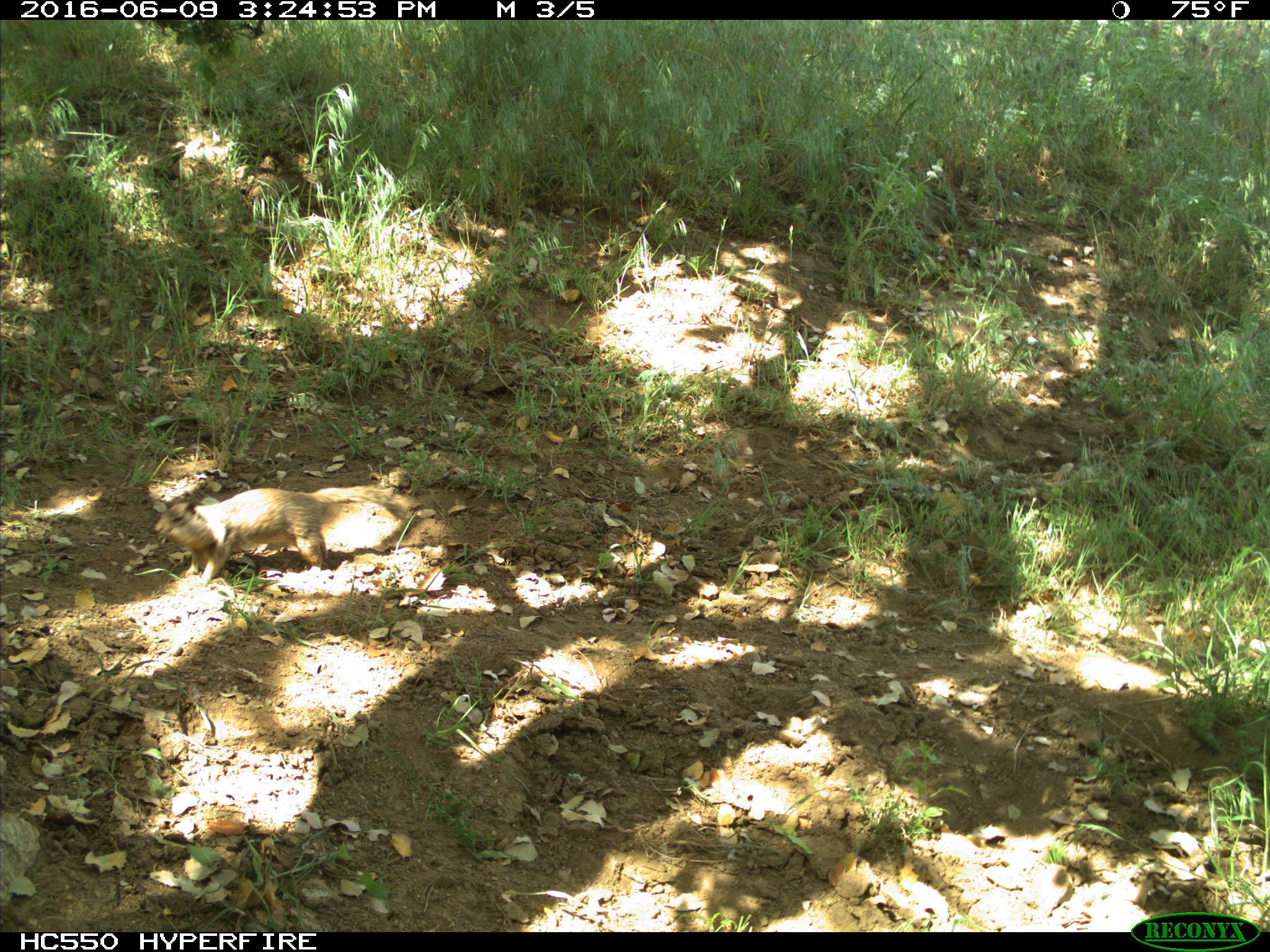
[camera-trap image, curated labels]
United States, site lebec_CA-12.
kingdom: Animalia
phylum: Chordata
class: Mammalia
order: Rodentia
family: Sciuridae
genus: Otospermophilus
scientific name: Otospermophilus beecheyi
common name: california ground squirrel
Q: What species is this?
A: Otospermophilus beecheyi (california ground squirrel).